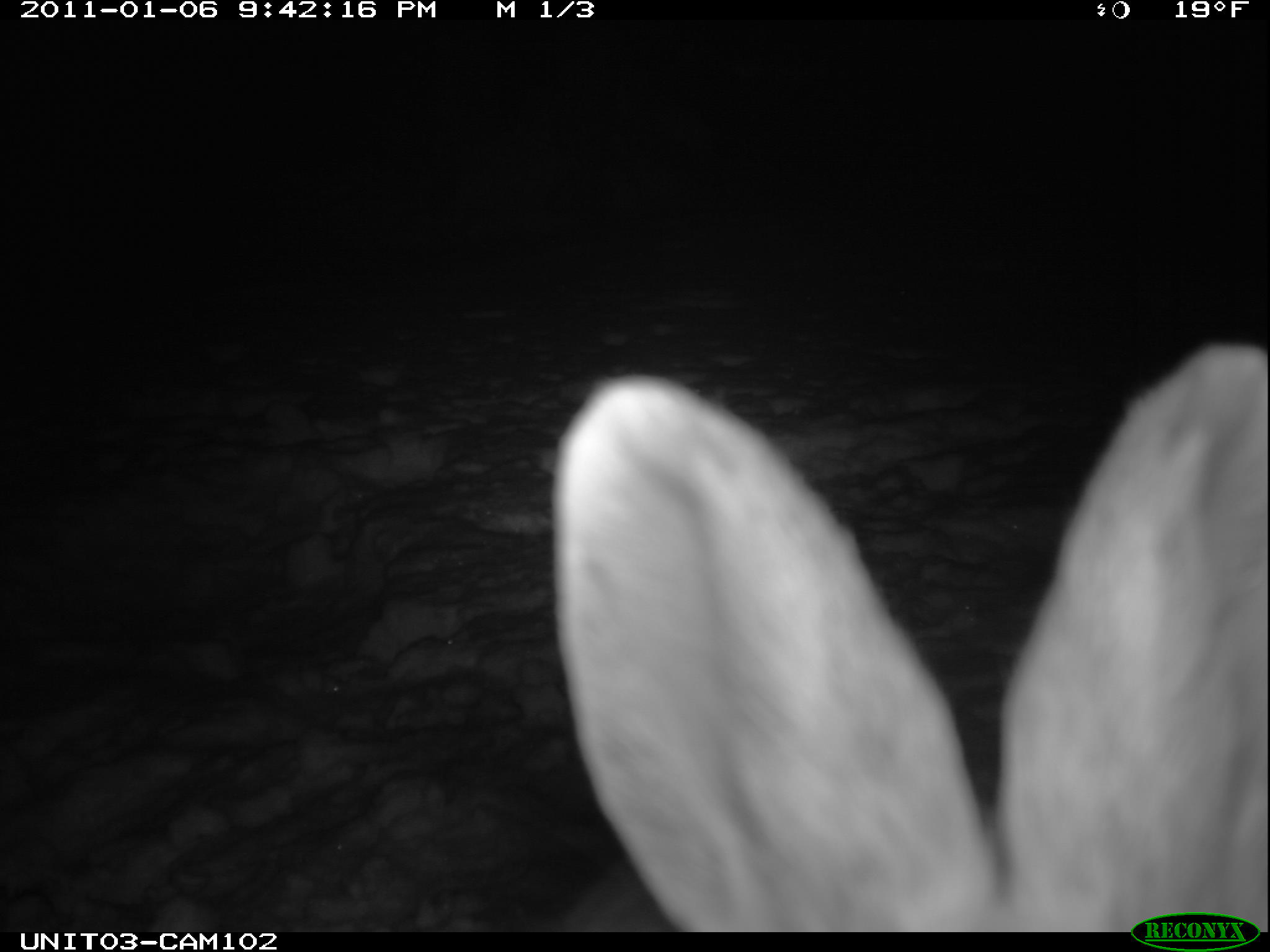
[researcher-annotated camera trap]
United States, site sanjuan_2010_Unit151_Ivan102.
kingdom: Animalia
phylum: Chordata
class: Mammalia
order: Lagomorpha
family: Leporidae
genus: Lepus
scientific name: Lepus americanus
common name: snowshoe hare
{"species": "Lepus americanus (snowshoe hare)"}